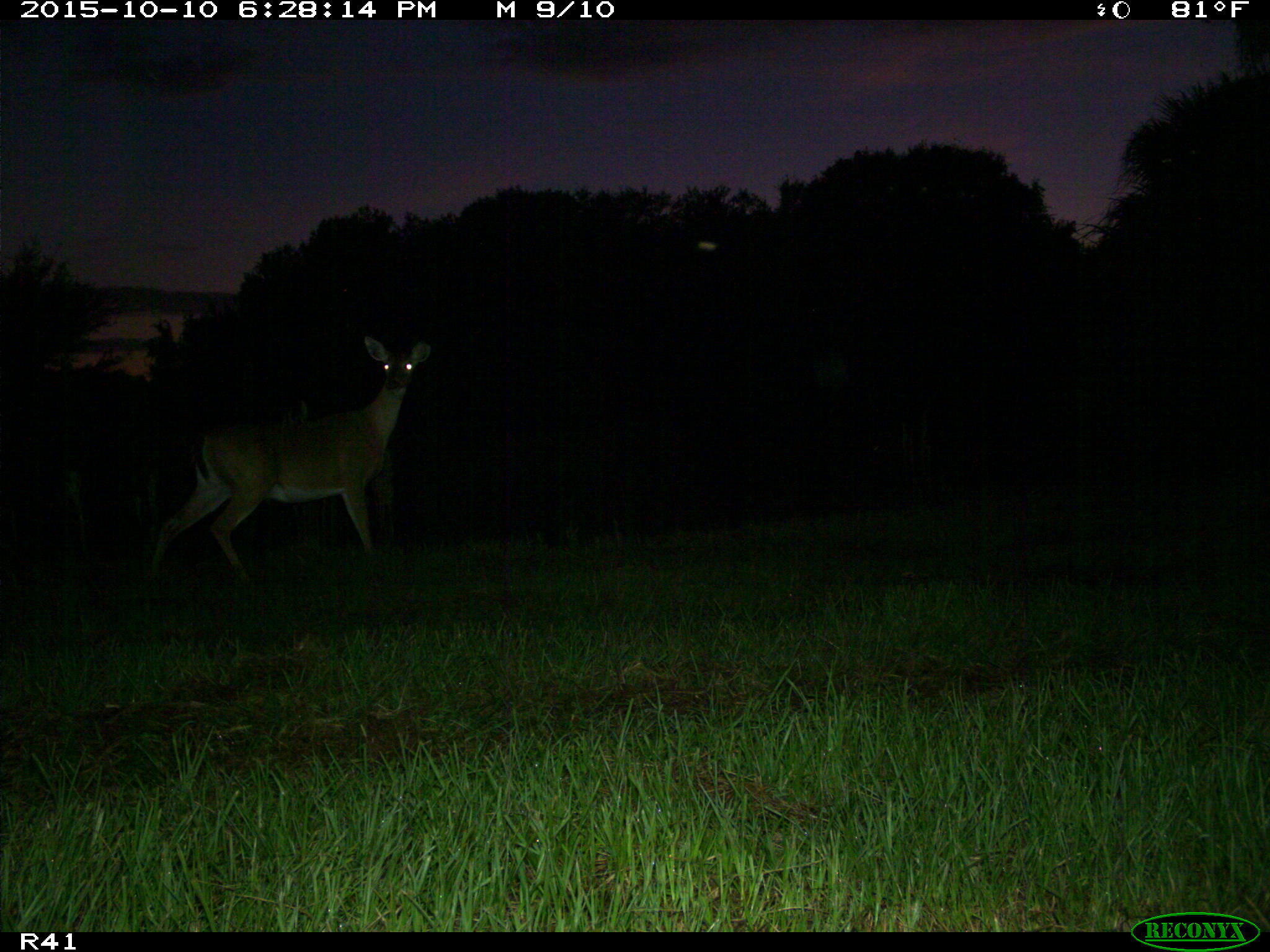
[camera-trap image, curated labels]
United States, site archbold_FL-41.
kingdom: Animalia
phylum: Chordata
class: Mammalia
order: Artiodactyla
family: Cervidae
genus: Odocoileus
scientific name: Odocoileus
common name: deer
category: unidentified deer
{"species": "unidentified deer (deer) (Odocoileus)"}